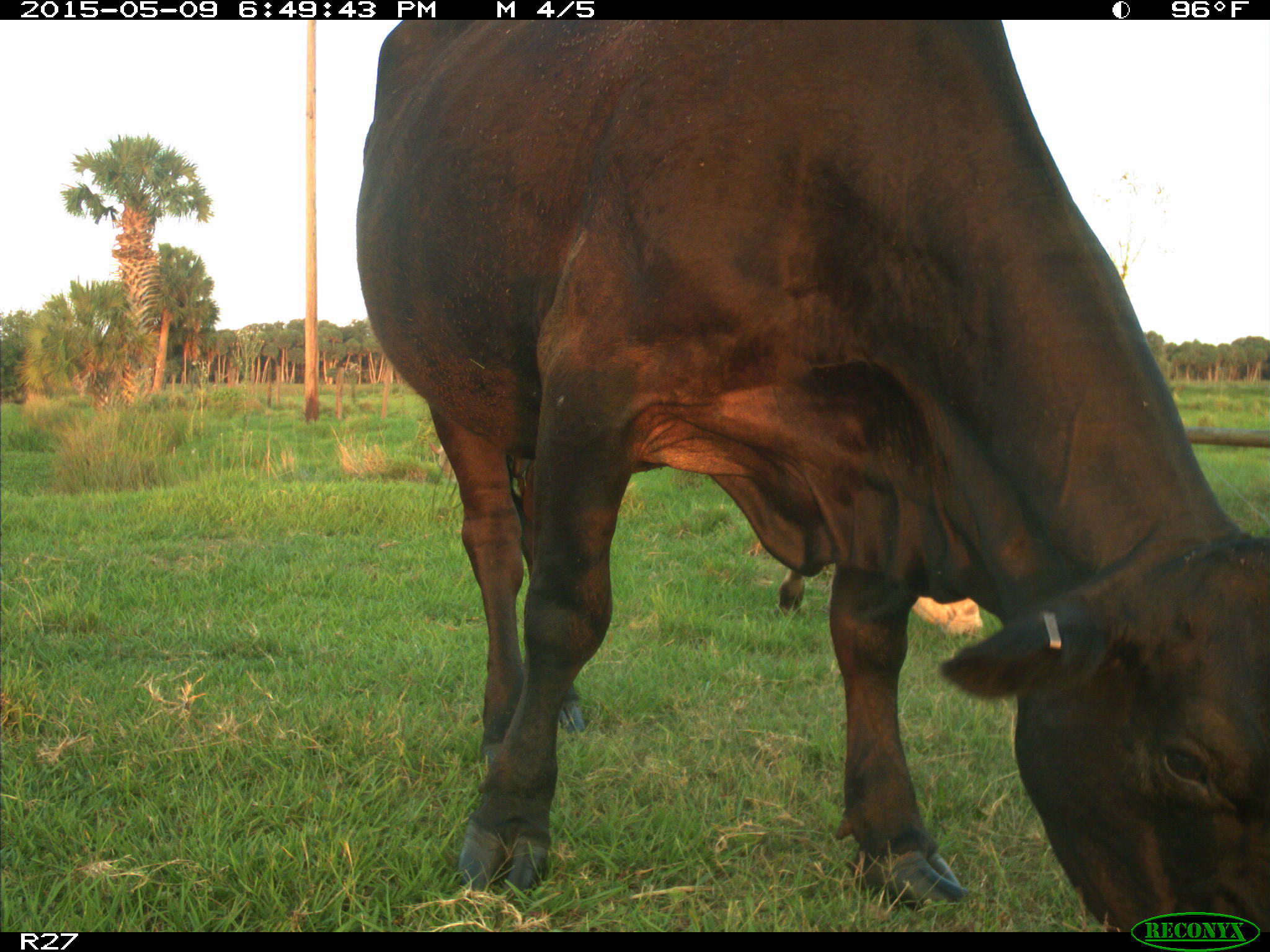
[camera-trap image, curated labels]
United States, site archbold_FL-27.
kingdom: Animalia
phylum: Chordata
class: Mammalia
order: Artiodactyla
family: Bovidae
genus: Bos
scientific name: Bos taurus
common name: domestic cow